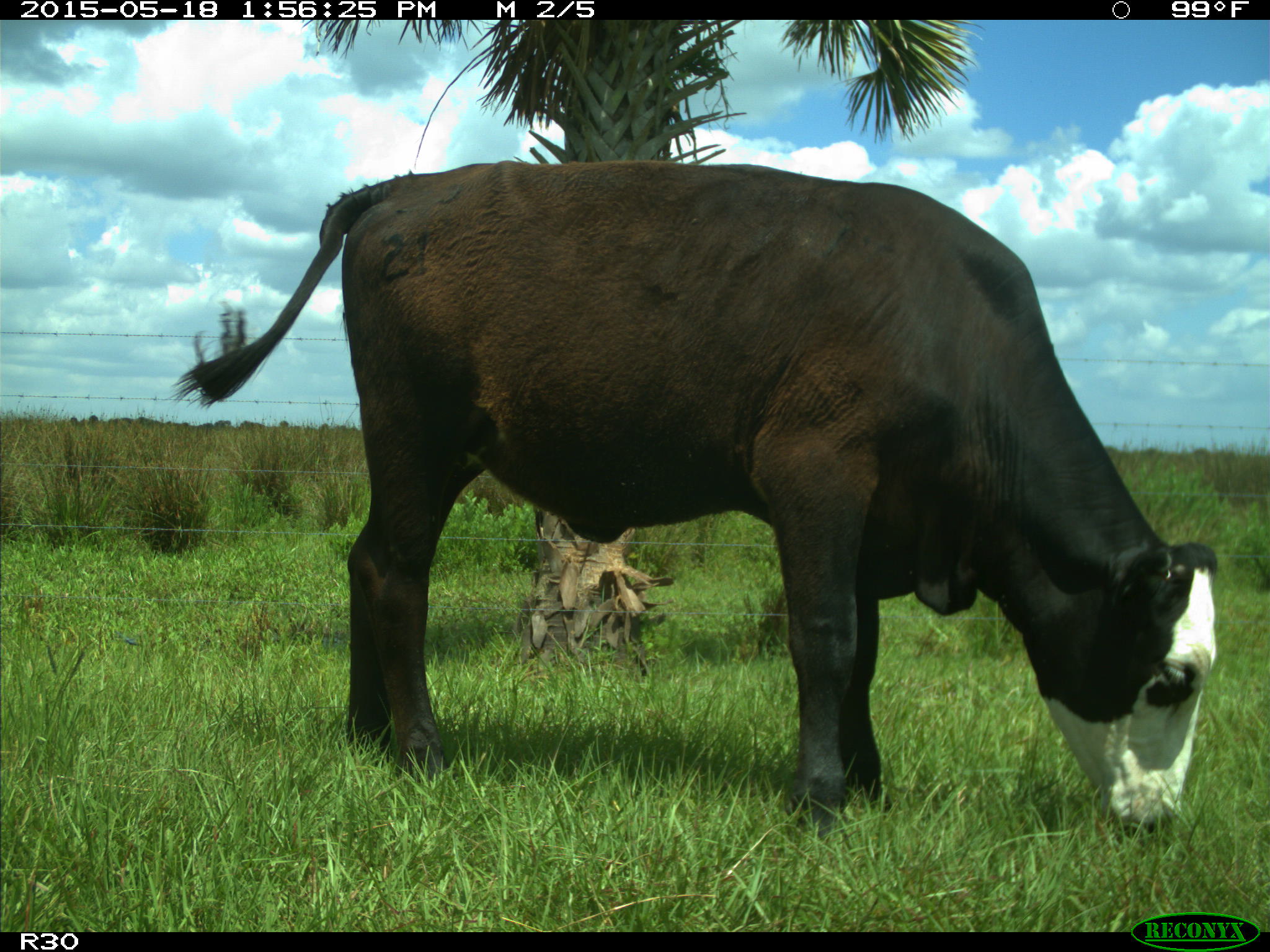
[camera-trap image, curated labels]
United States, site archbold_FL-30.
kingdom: Animalia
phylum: Chordata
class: Mammalia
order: Artiodactyla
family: Bovidae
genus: Bos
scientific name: Bos taurus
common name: domestic cow